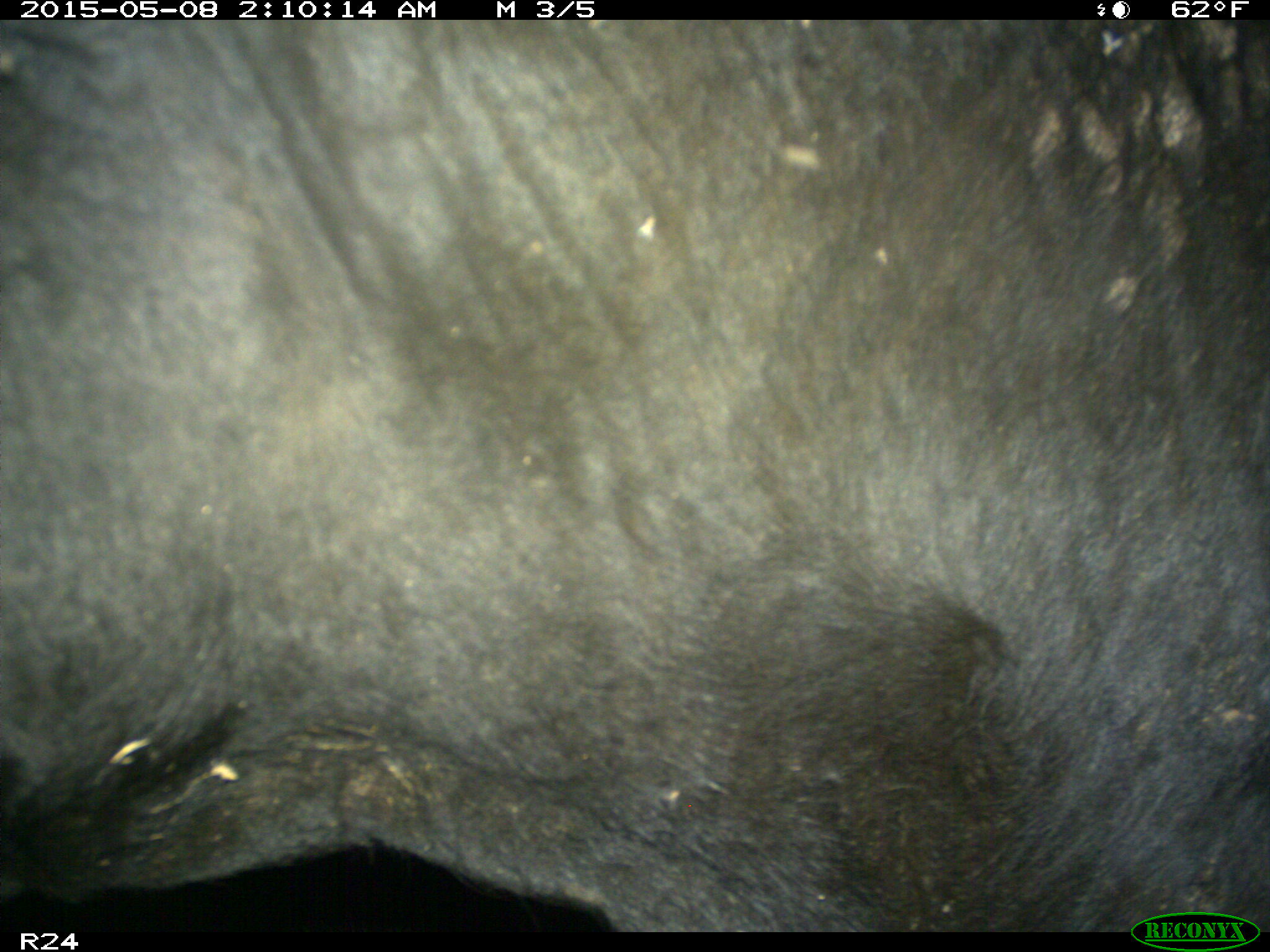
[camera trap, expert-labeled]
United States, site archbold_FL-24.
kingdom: Animalia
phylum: Chordata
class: Mammalia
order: Artiodactyla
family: Bovidae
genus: Bos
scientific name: Bos taurus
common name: domestic cow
Bos taurus (domestic cow).